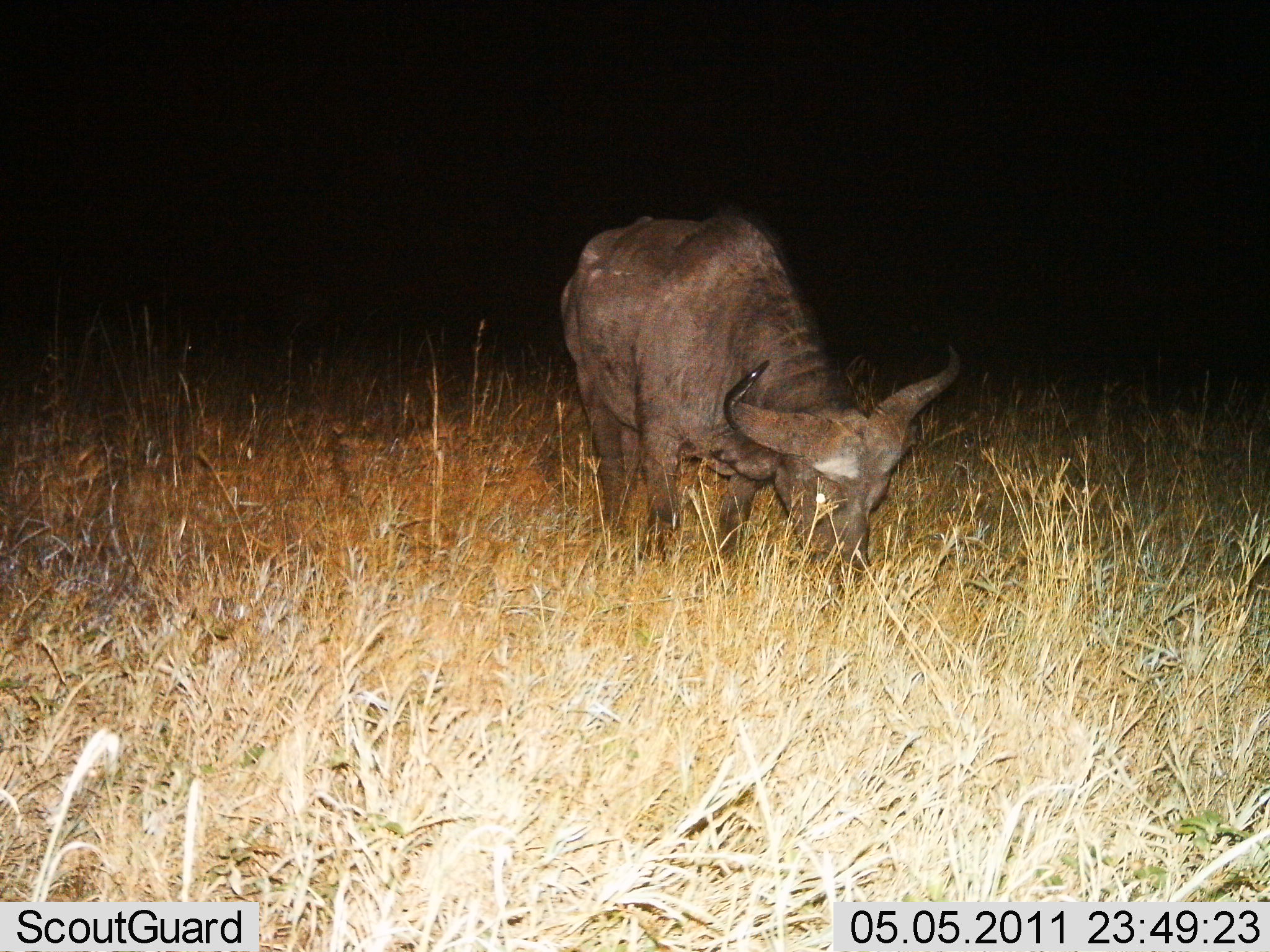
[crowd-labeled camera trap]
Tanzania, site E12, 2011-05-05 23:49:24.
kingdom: Animalia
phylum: Chordata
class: Mammalia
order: Artiodactyla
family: Bovidae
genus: Syncerus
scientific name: Syncerus caffer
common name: cape buffalo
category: buffalo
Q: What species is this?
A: Buffalo (cape buffalo) (Syncerus caffer).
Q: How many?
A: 1.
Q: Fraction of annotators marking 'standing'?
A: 23%.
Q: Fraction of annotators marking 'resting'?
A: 0%.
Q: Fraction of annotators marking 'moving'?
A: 0%.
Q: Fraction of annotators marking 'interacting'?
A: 0%.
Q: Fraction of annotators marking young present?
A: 0%.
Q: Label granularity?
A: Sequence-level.